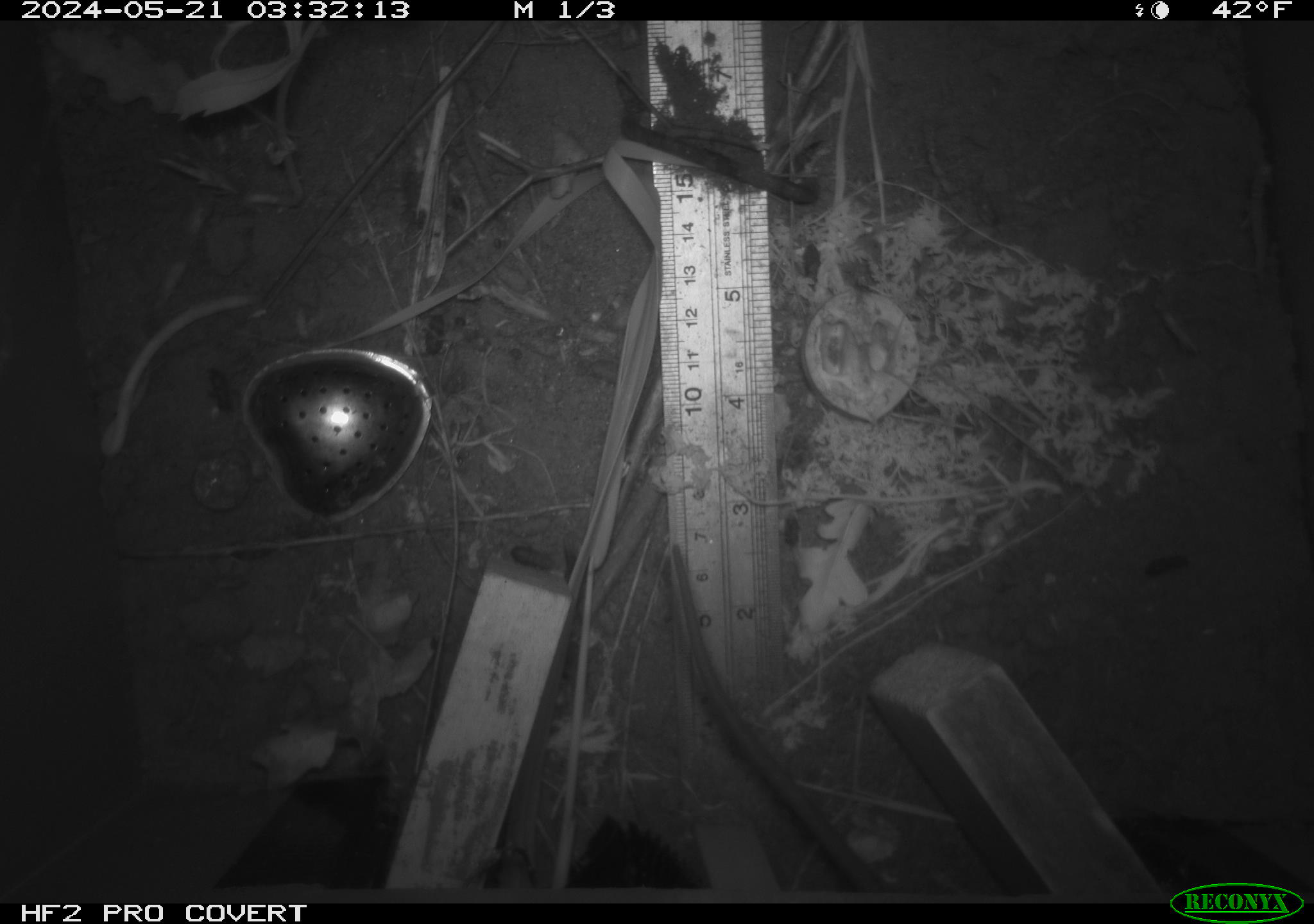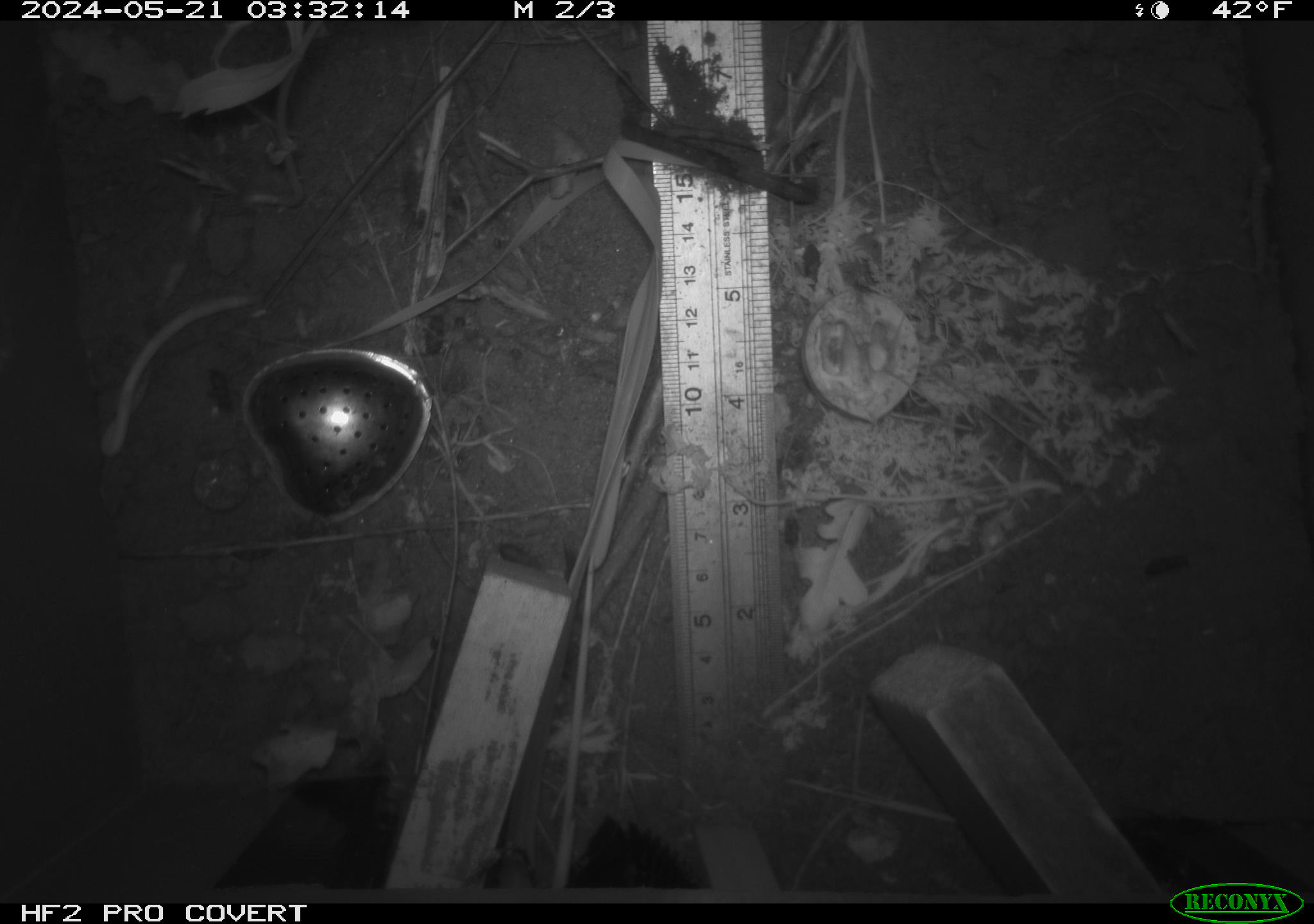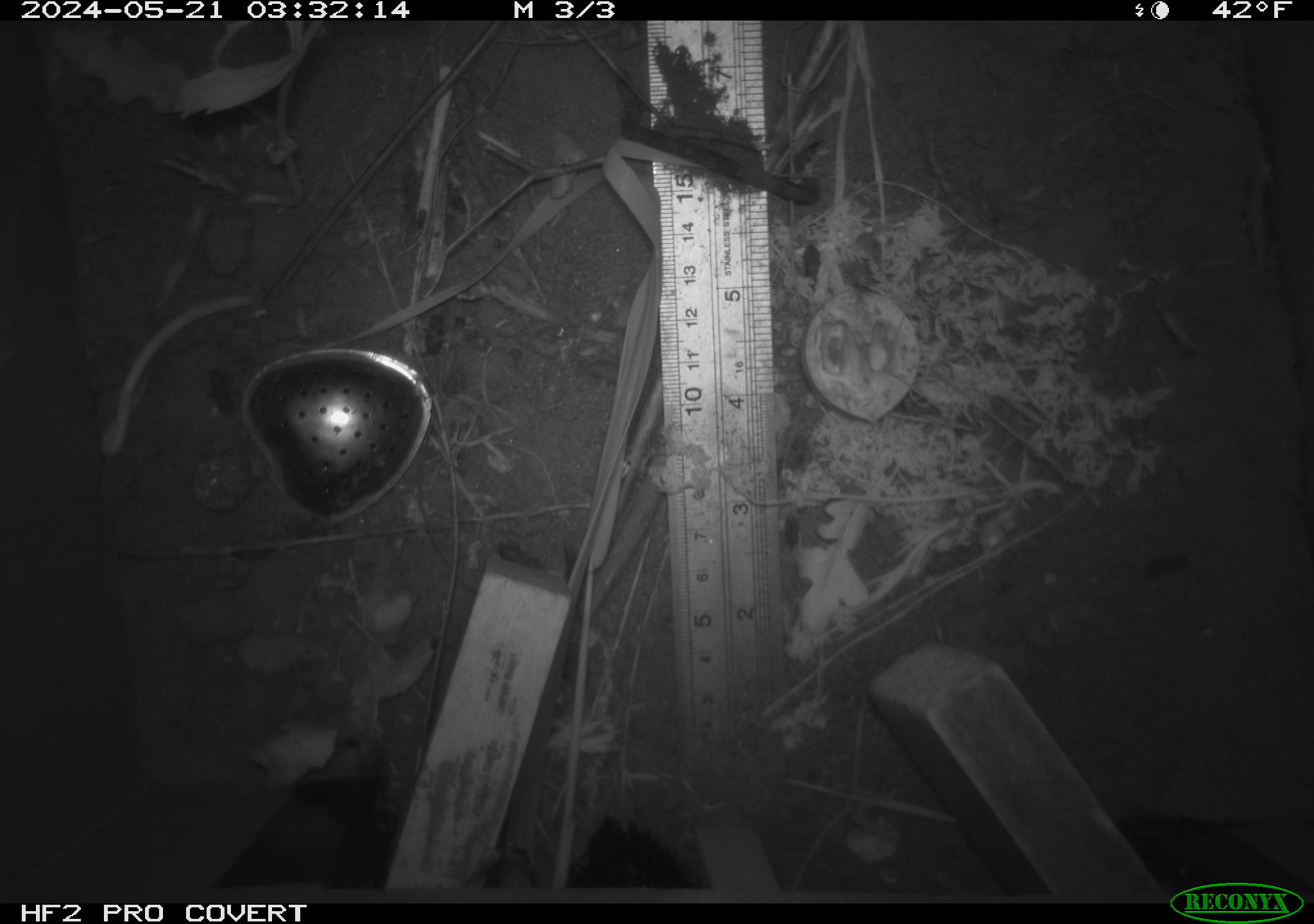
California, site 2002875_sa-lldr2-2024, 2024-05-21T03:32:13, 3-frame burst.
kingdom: Animalia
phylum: Chordata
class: Mammalia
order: Rodentia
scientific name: Rodentia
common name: rodent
Rodent (Rodentia).